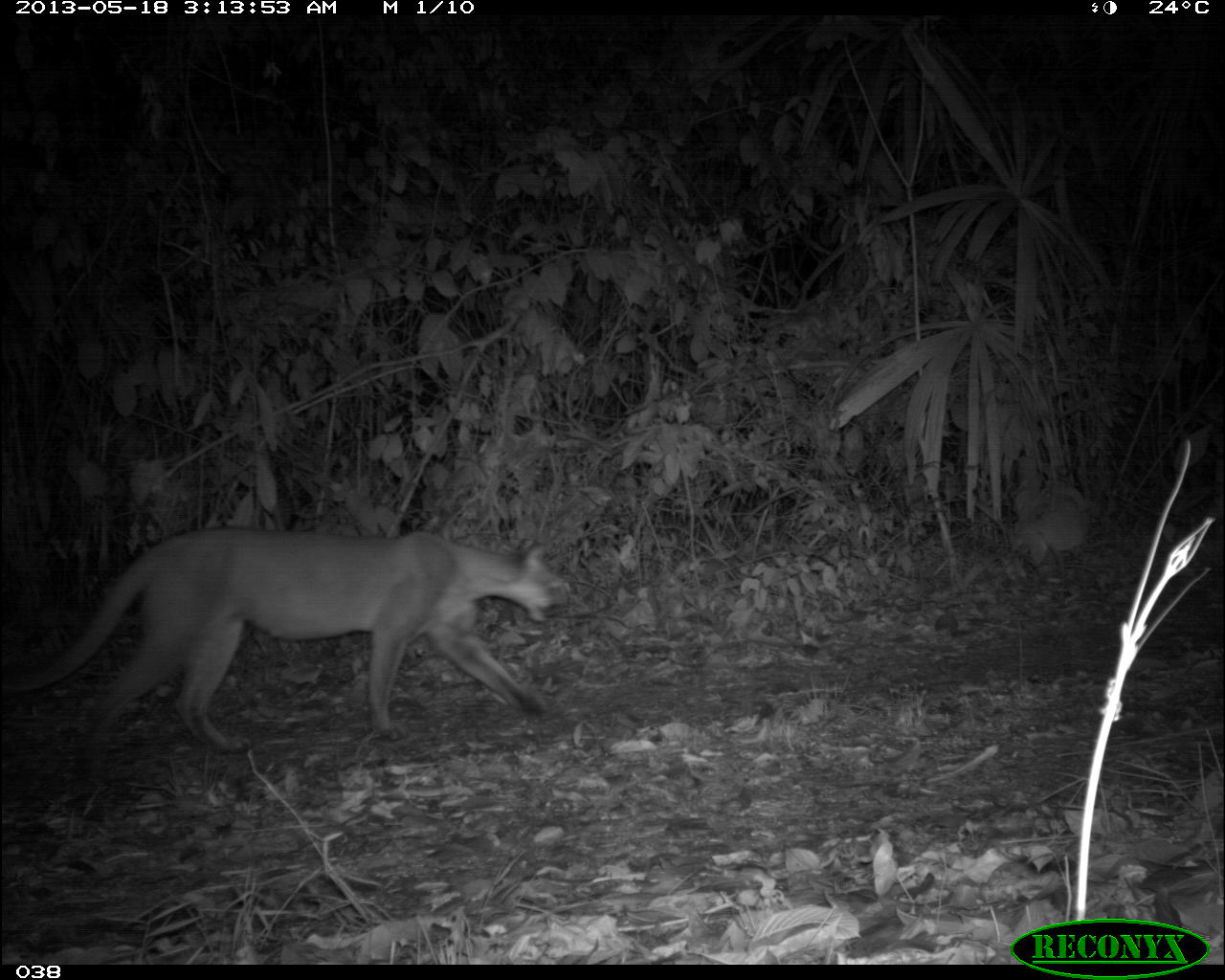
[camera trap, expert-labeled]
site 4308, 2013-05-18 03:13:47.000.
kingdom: Animalia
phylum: Chordata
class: Mammalia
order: Carnivora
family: Felidae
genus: Puma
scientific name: Puma concolor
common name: mountain lion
Puma concolor (mountain lion), count 1.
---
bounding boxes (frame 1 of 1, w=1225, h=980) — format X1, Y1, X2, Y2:
puma concolor: 0, 527, 571, 754